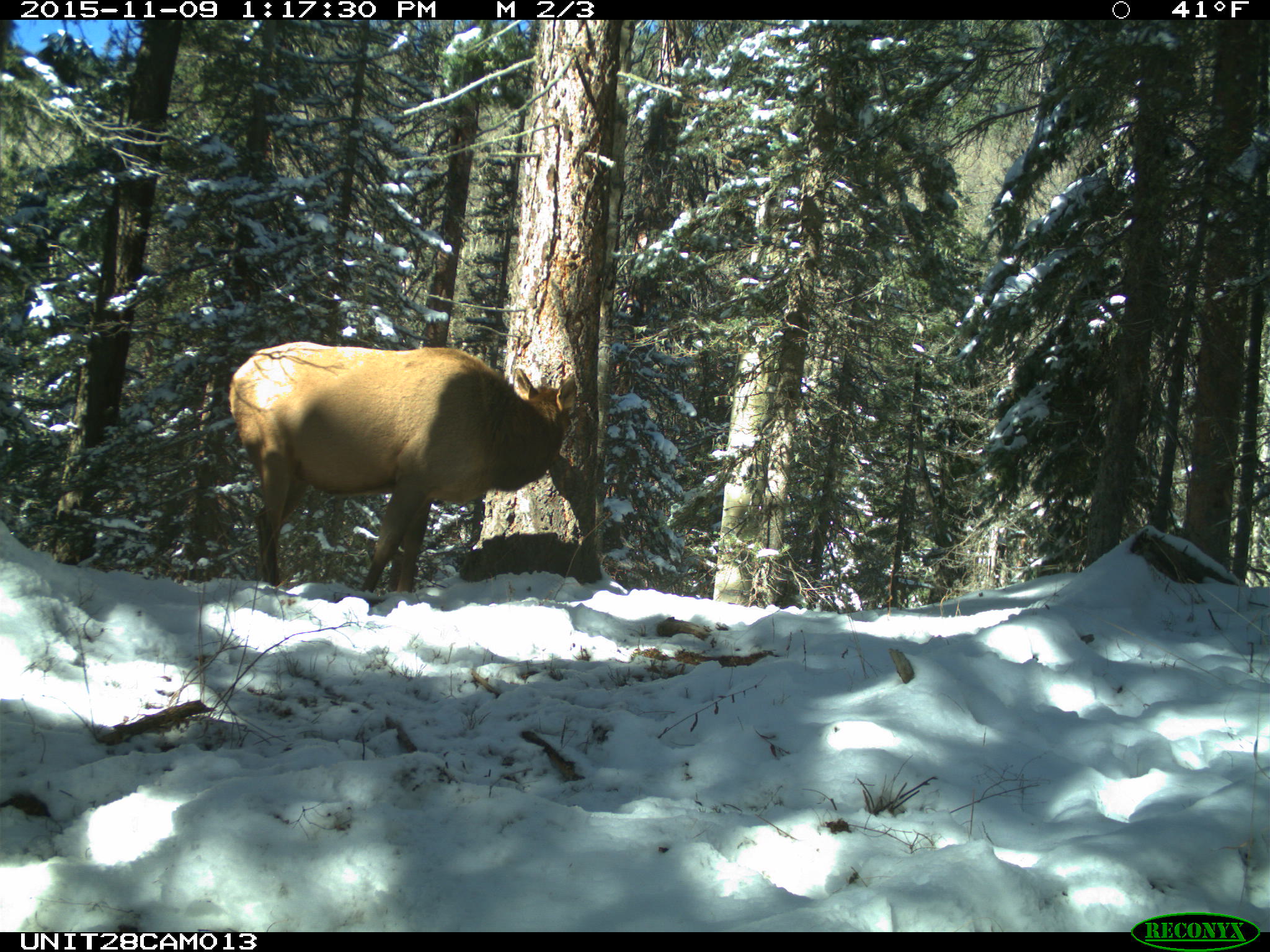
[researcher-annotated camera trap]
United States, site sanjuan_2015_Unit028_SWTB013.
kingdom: Animalia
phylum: Chordata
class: Mammalia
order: Artiodactyla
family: Cervidae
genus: Cervus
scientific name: Cervus elaphus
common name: red deer